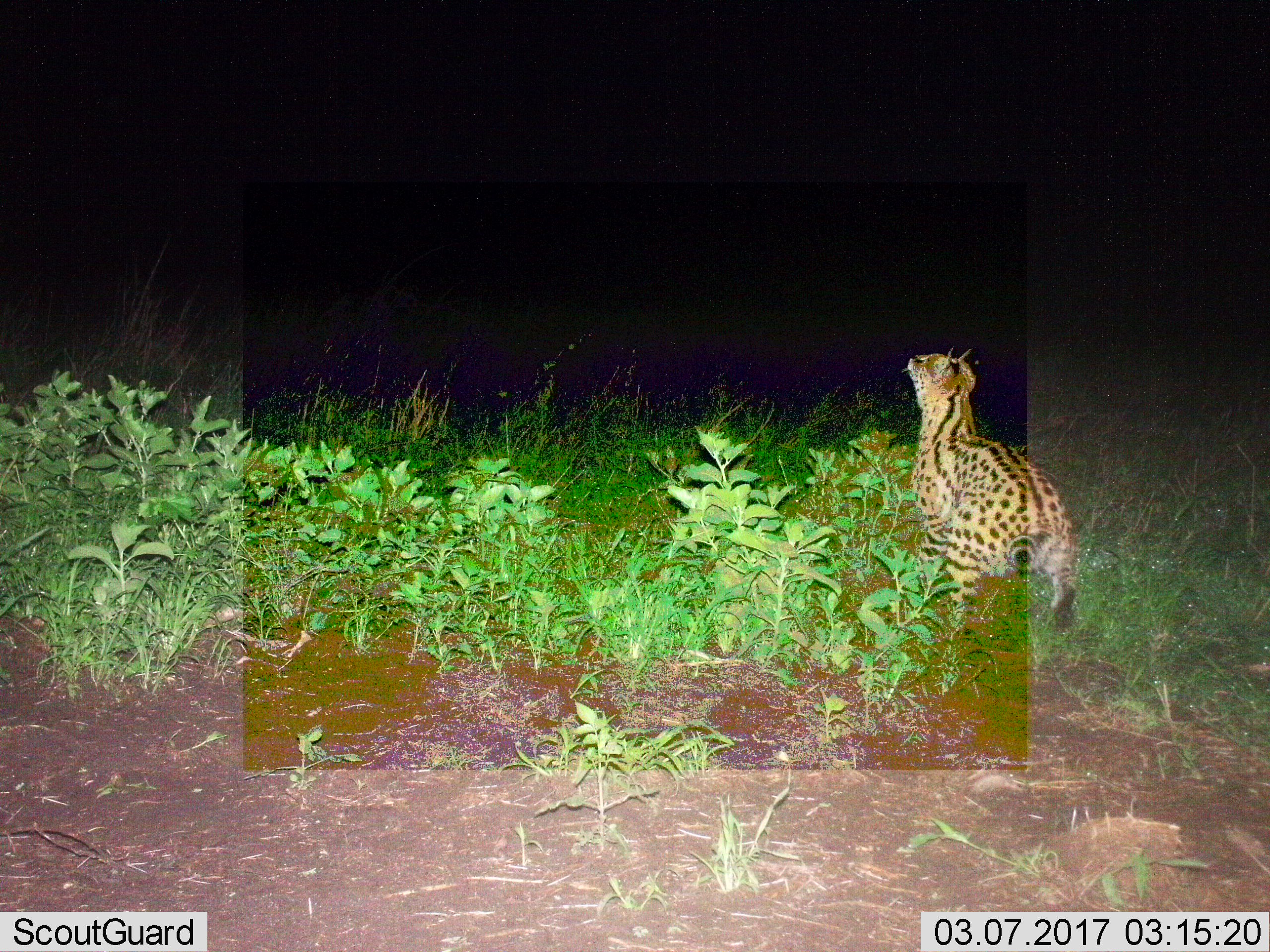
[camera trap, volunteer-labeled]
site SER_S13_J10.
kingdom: Animalia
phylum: Chordata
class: Mammalia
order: Carnivora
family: Felidae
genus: Leptailurus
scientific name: Leptailurus serval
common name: serval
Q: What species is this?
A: Serval (Leptailurus serval).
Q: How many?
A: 1.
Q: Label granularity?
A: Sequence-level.